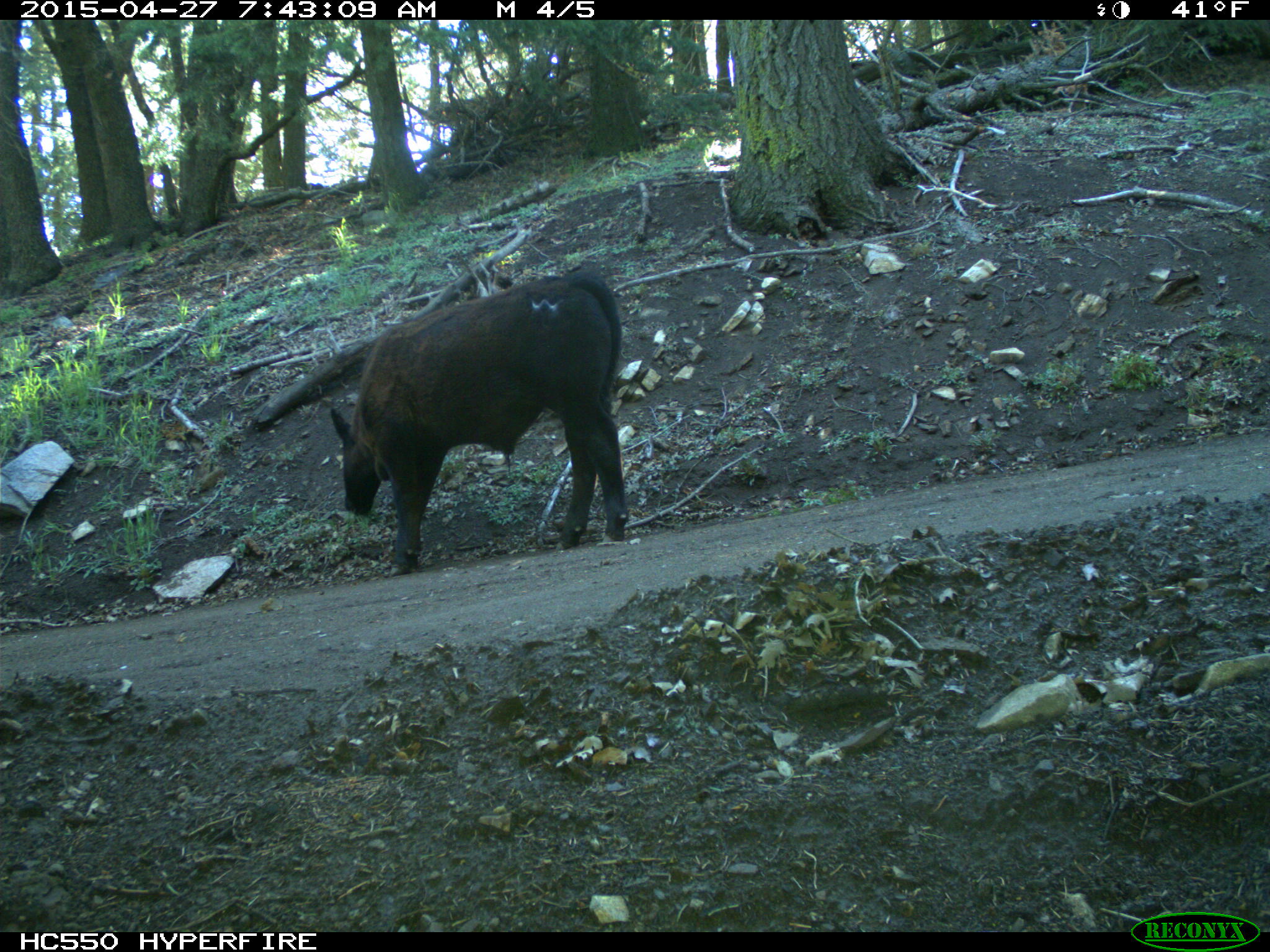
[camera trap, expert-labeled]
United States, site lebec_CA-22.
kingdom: Animalia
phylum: Chordata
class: Mammalia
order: Artiodactyla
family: Bovidae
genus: Bos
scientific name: Bos taurus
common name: domestic cow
Bos taurus (domestic cow).